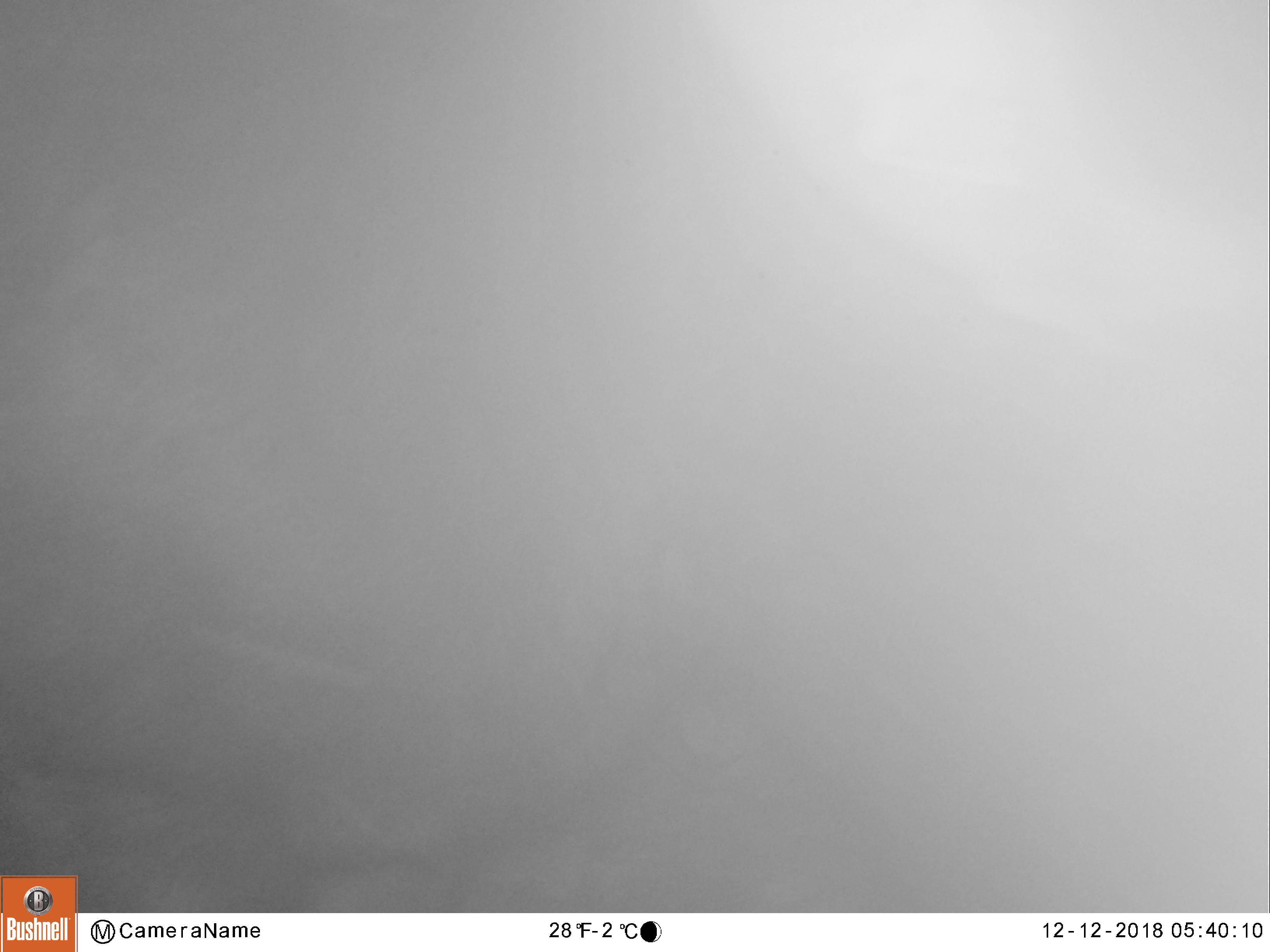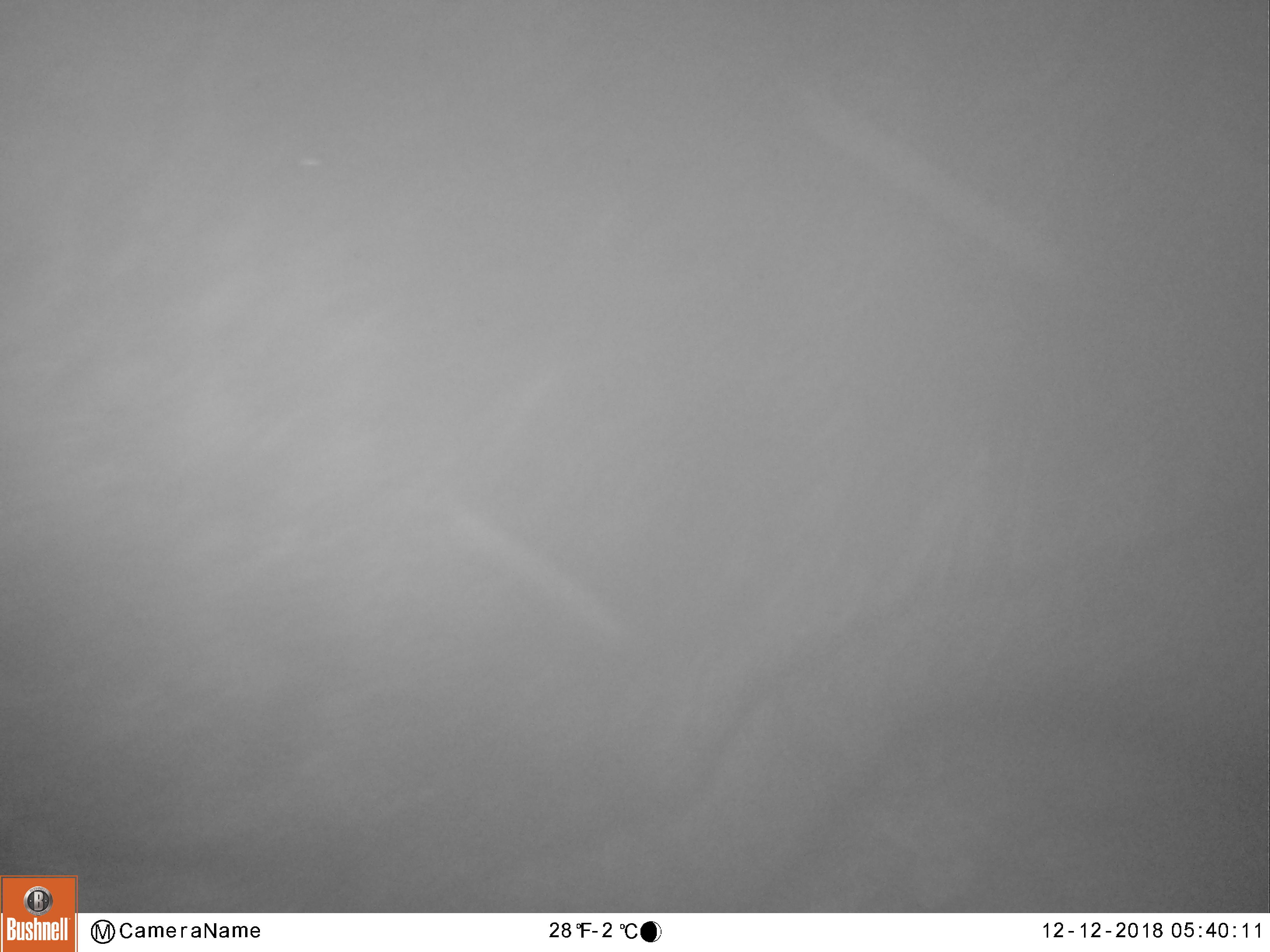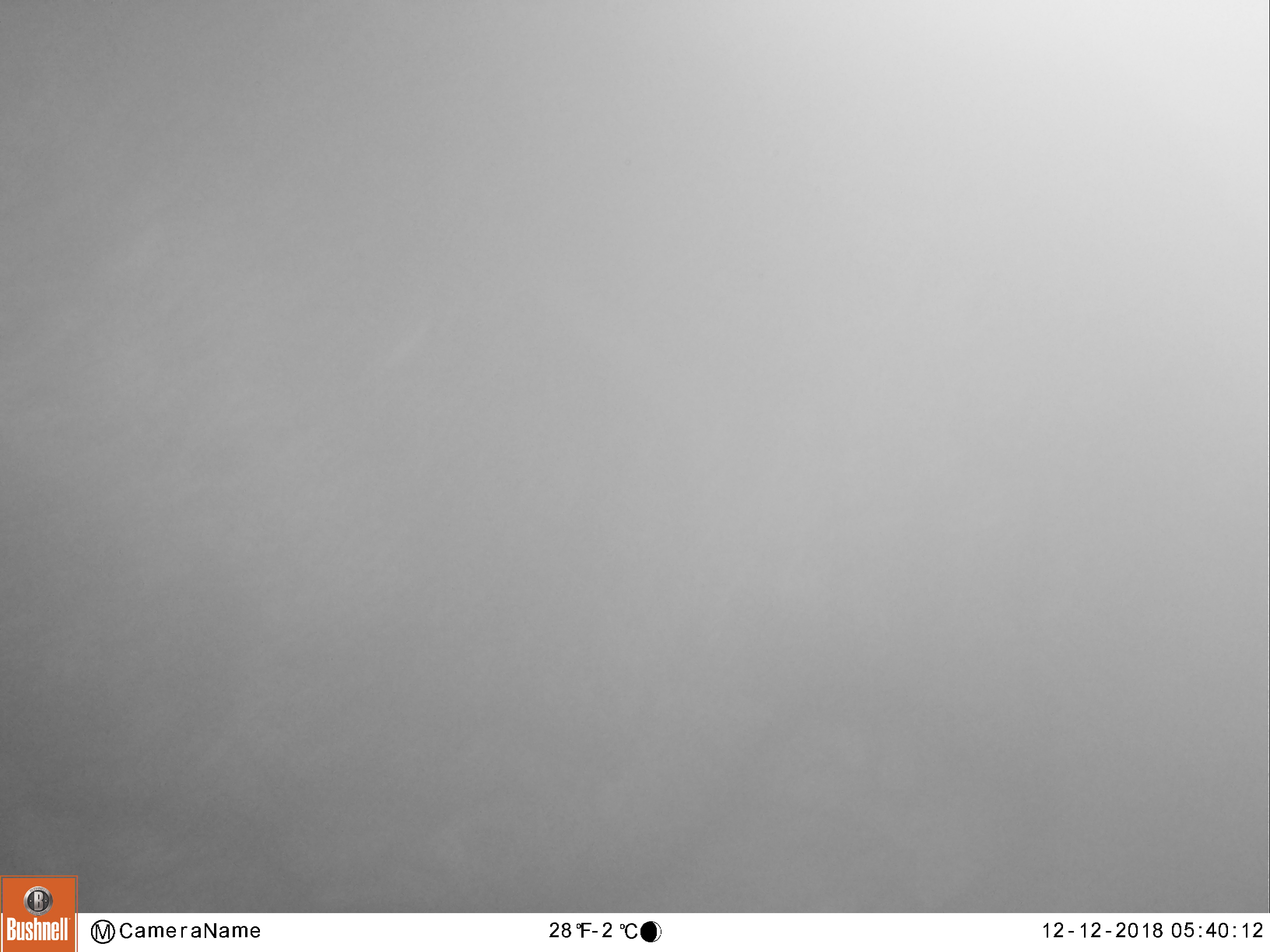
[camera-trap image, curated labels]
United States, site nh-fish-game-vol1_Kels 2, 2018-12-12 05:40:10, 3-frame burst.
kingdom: Animalia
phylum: Chordata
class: Mammalia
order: Artiodactyla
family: Cervidae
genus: Alces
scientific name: Alces alces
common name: moose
Moose (Alces alces).